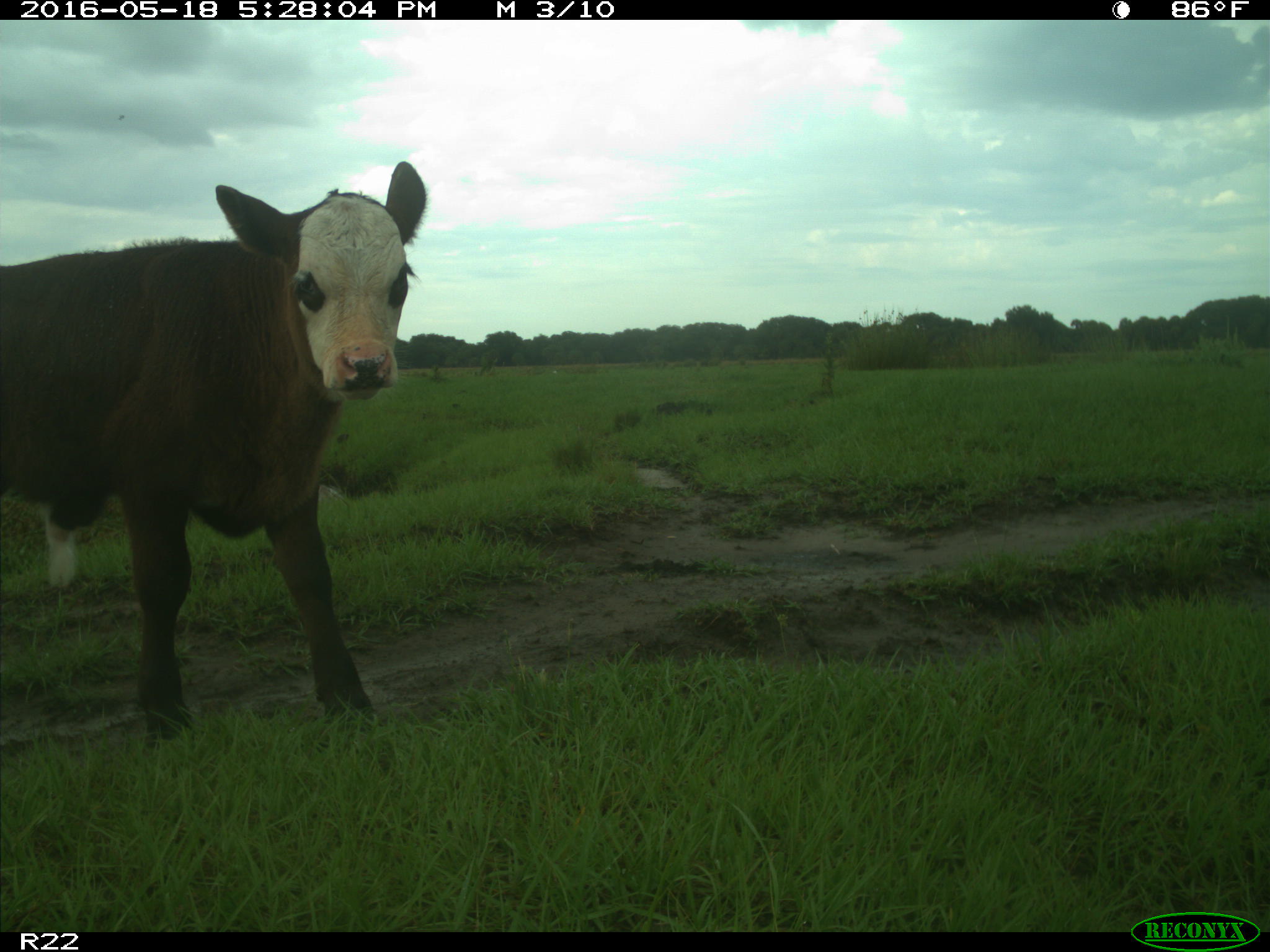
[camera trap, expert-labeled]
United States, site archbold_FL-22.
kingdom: Animalia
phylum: Chordata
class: Mammalia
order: Artiodactyla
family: Bovidae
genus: Bos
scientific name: Bos taurus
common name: domestic cow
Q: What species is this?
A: Bos taurus (domestic cow).